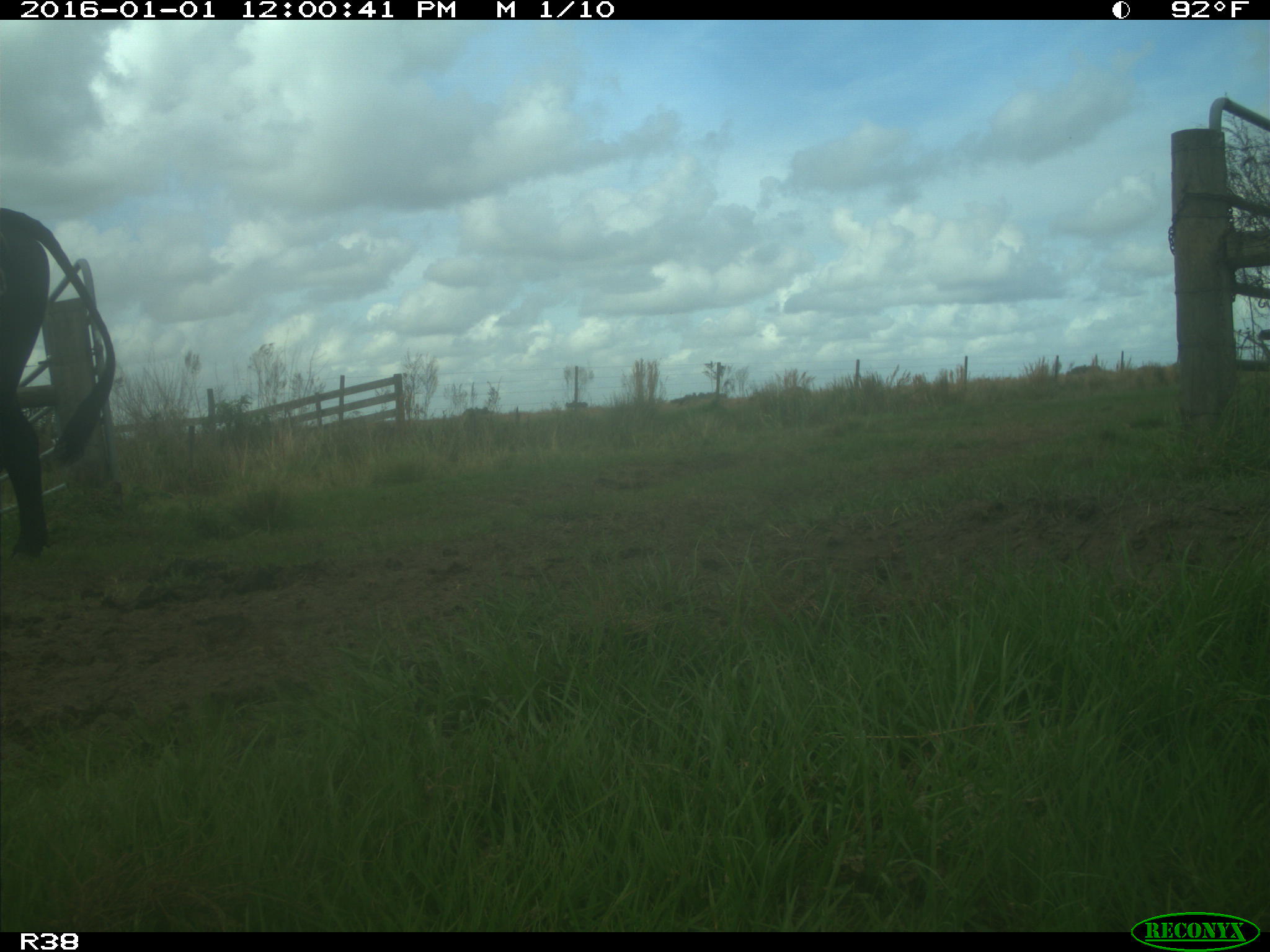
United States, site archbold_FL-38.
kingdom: Animalia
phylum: Chordata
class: Mammalia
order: Artiodactyla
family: Bovidae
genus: Bos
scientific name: Bos taurus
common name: domestic cow